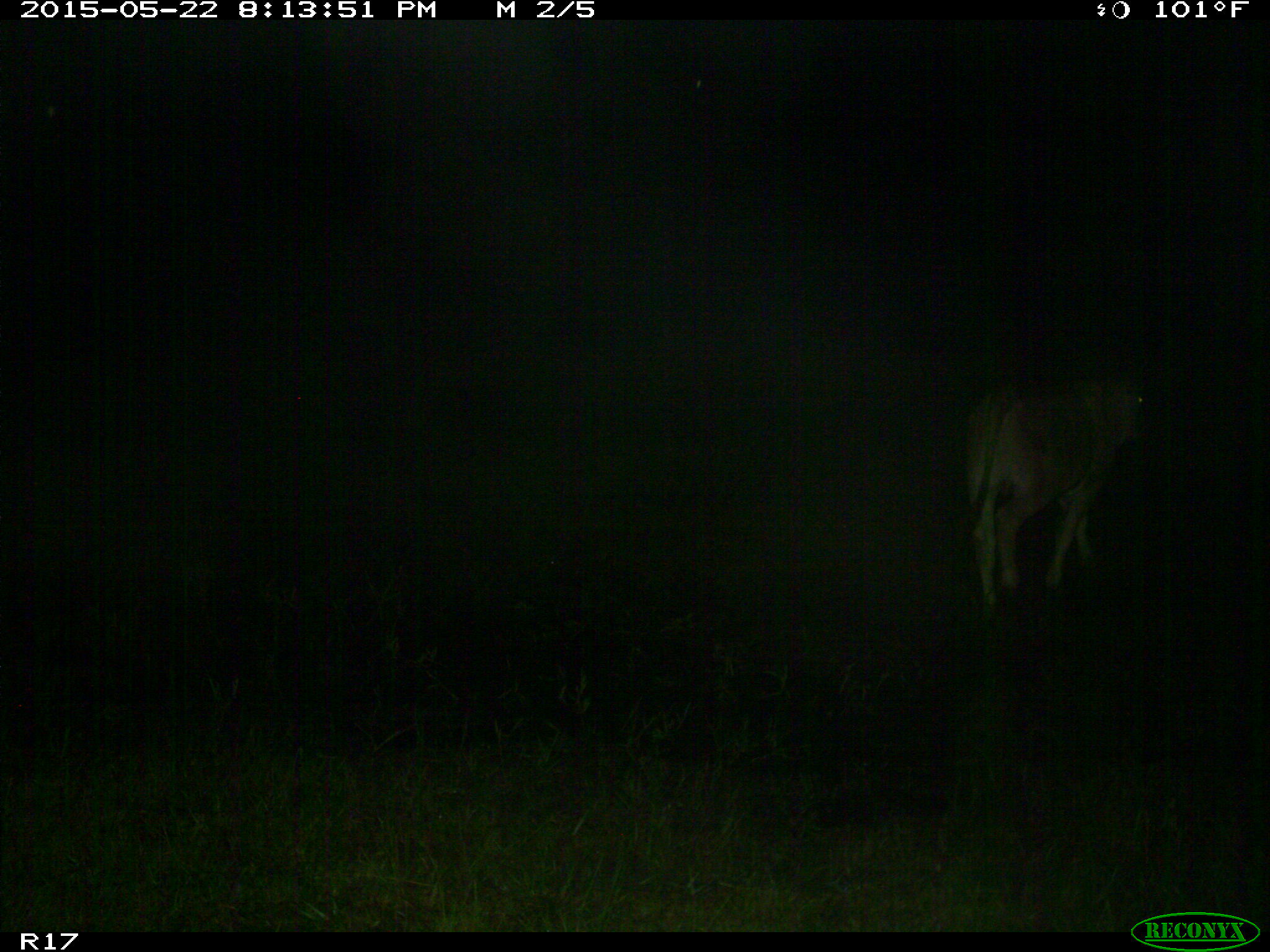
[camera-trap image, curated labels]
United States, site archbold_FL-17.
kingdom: Animalia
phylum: Chordata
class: Mammalia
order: Artiodactyla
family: Bovidae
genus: Bos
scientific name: Bos taurus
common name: domestic cow